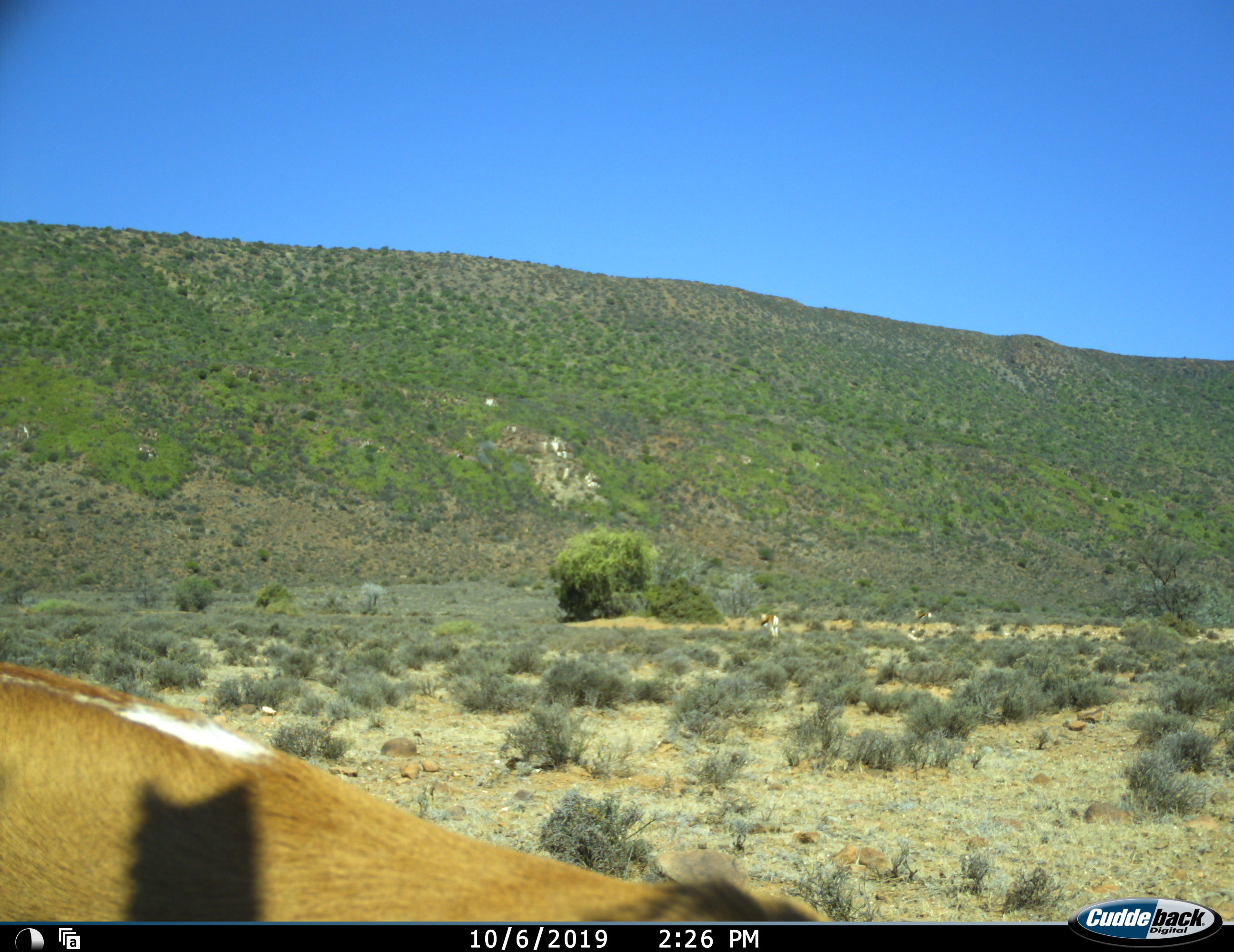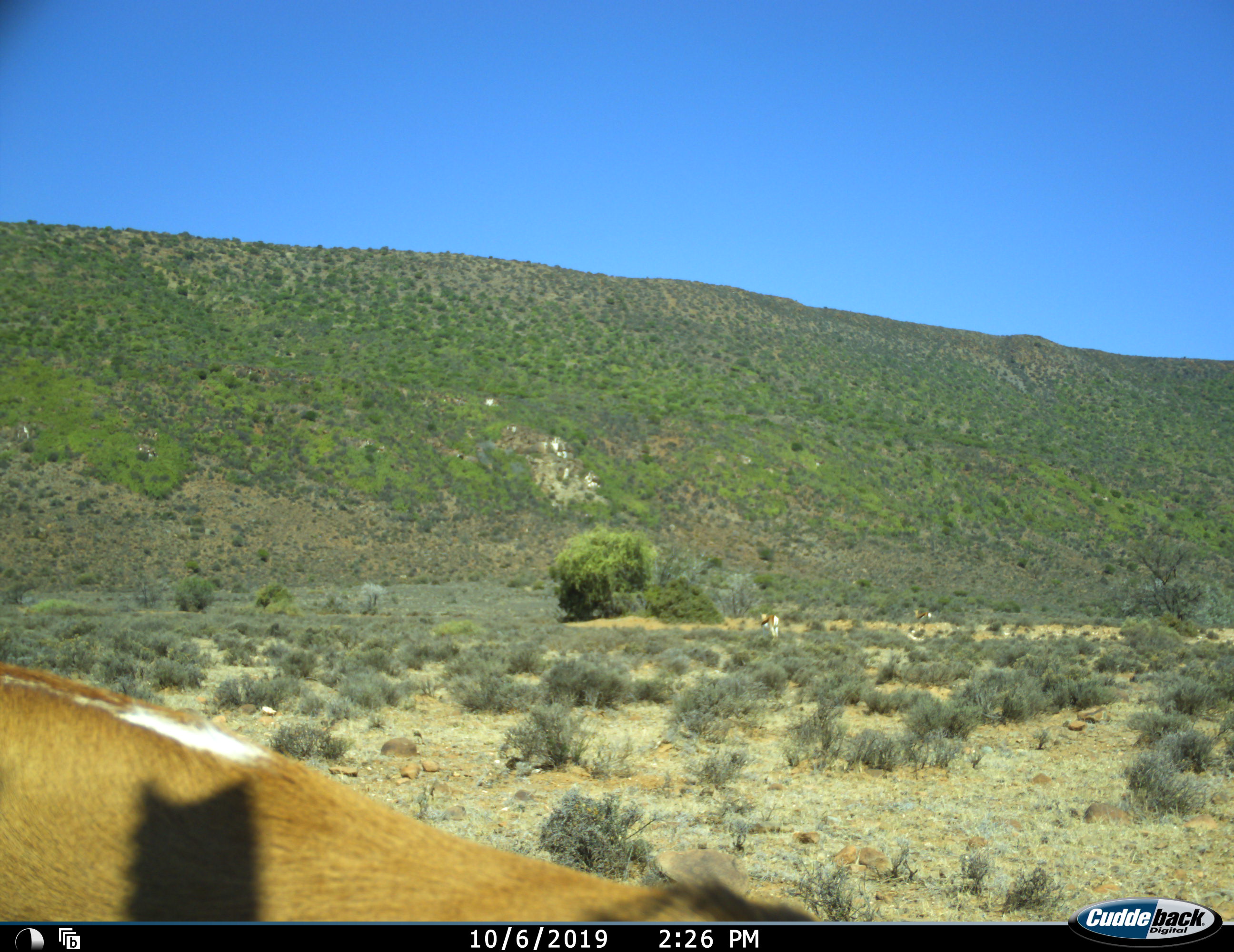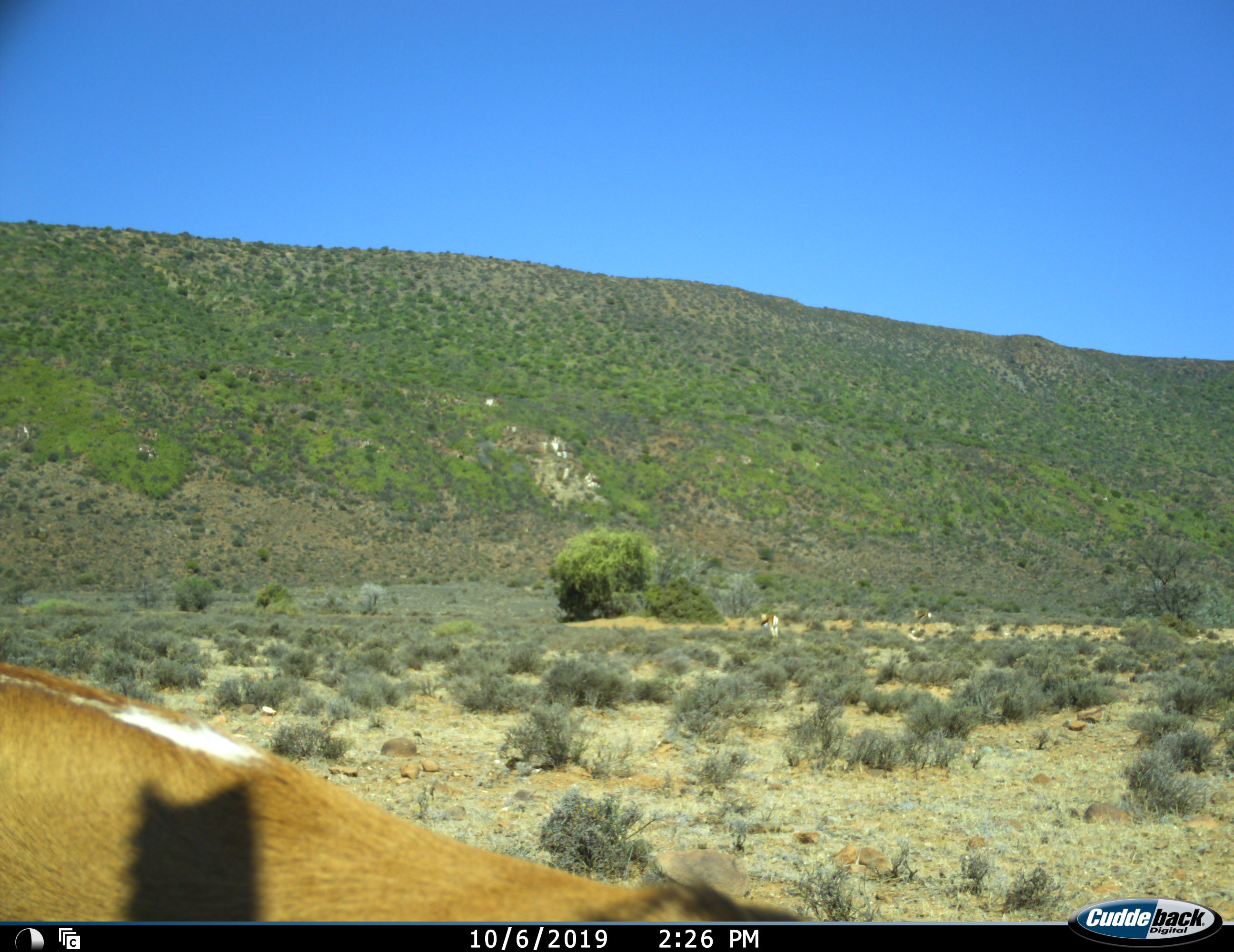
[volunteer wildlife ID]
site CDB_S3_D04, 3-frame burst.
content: unidentified animal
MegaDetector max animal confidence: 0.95